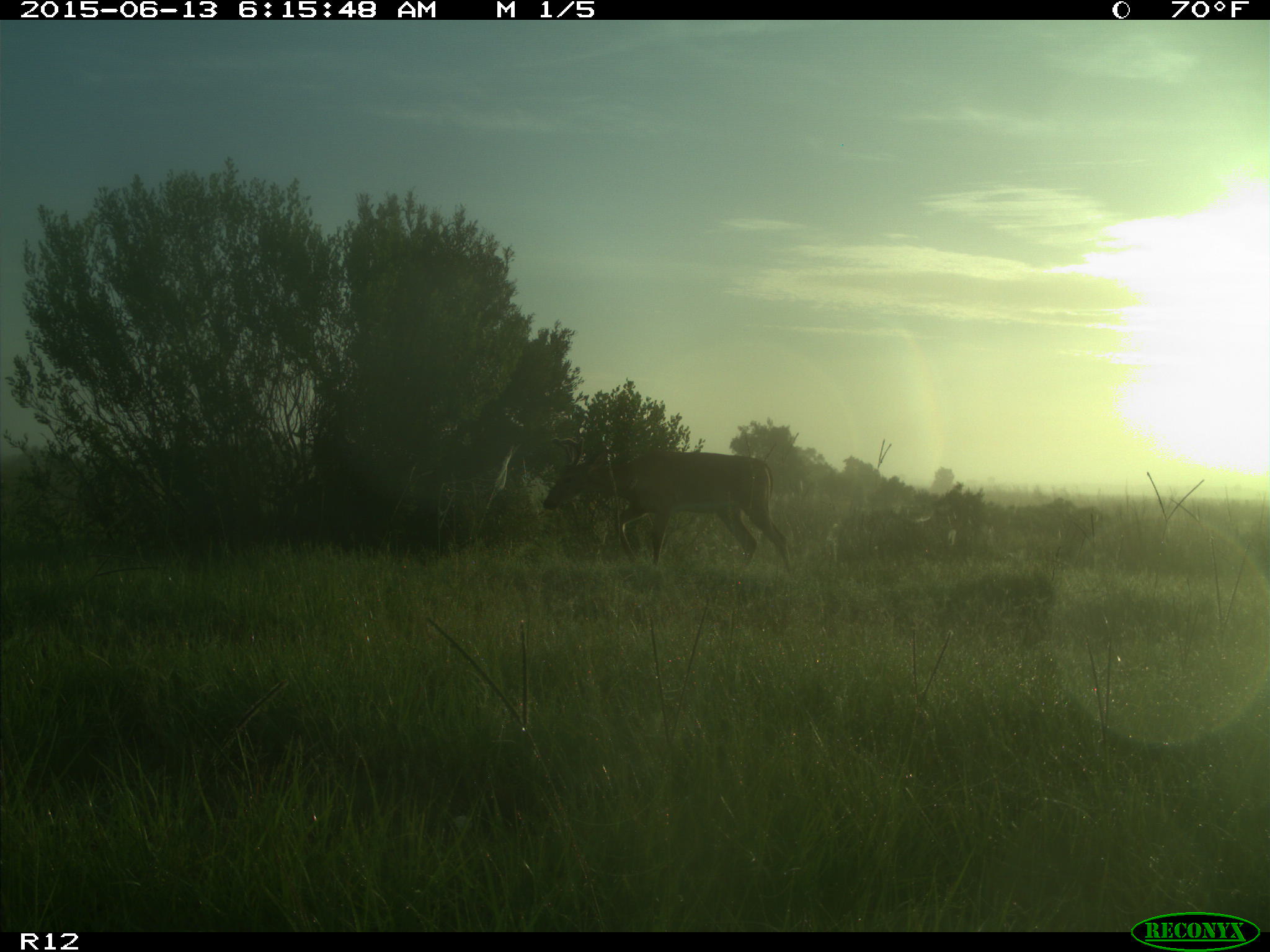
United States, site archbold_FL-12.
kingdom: Animalia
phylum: Chordata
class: Mammalia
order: Artiodactyla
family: Cervidae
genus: Odocoileus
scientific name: Odocoileus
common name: deer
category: unidentified deer